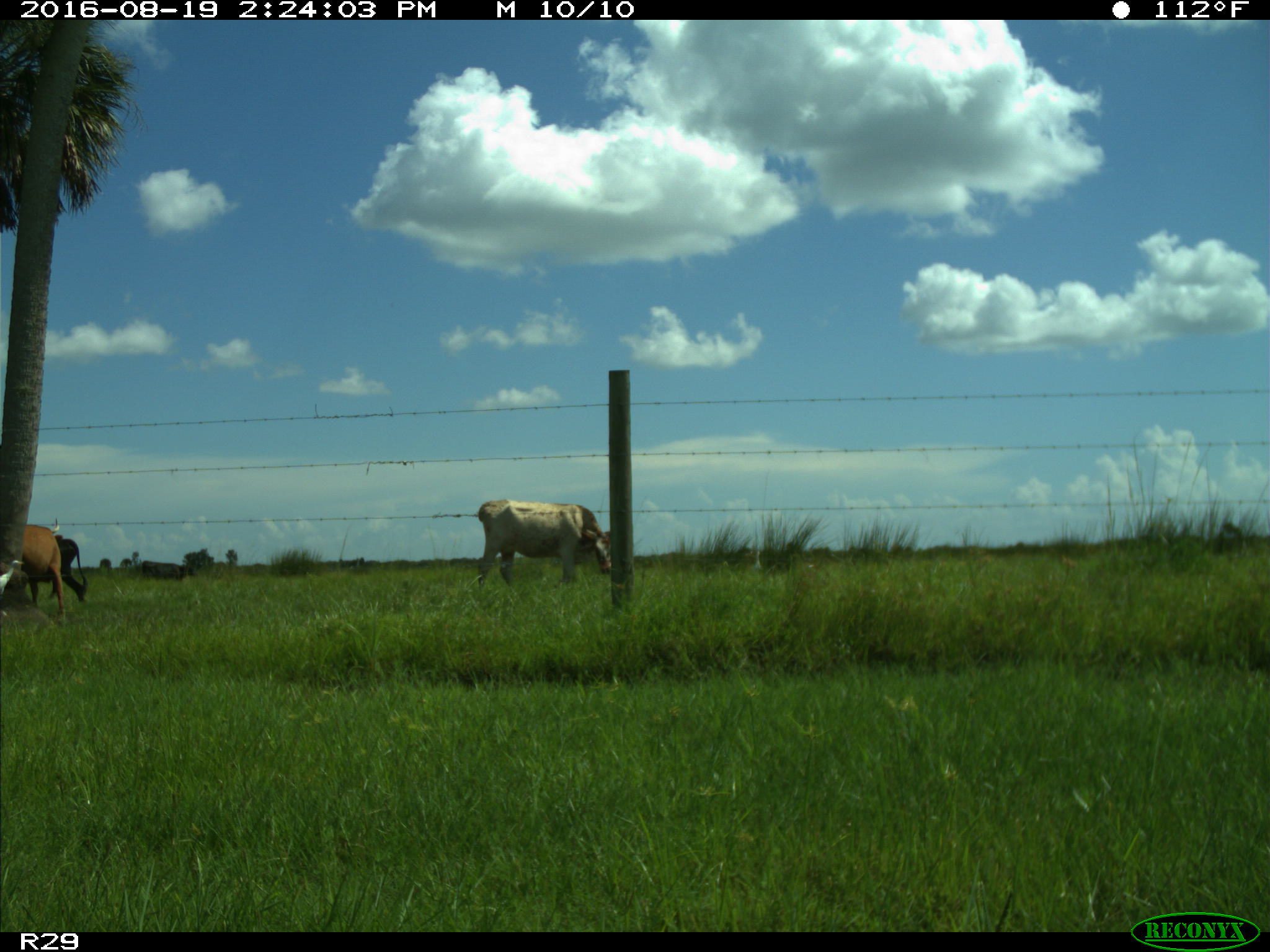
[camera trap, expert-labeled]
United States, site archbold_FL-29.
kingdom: Animalia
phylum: Chordata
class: Mammalia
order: Artiodactyla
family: Bovidae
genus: Bos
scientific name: Bos taurus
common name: domestic cow